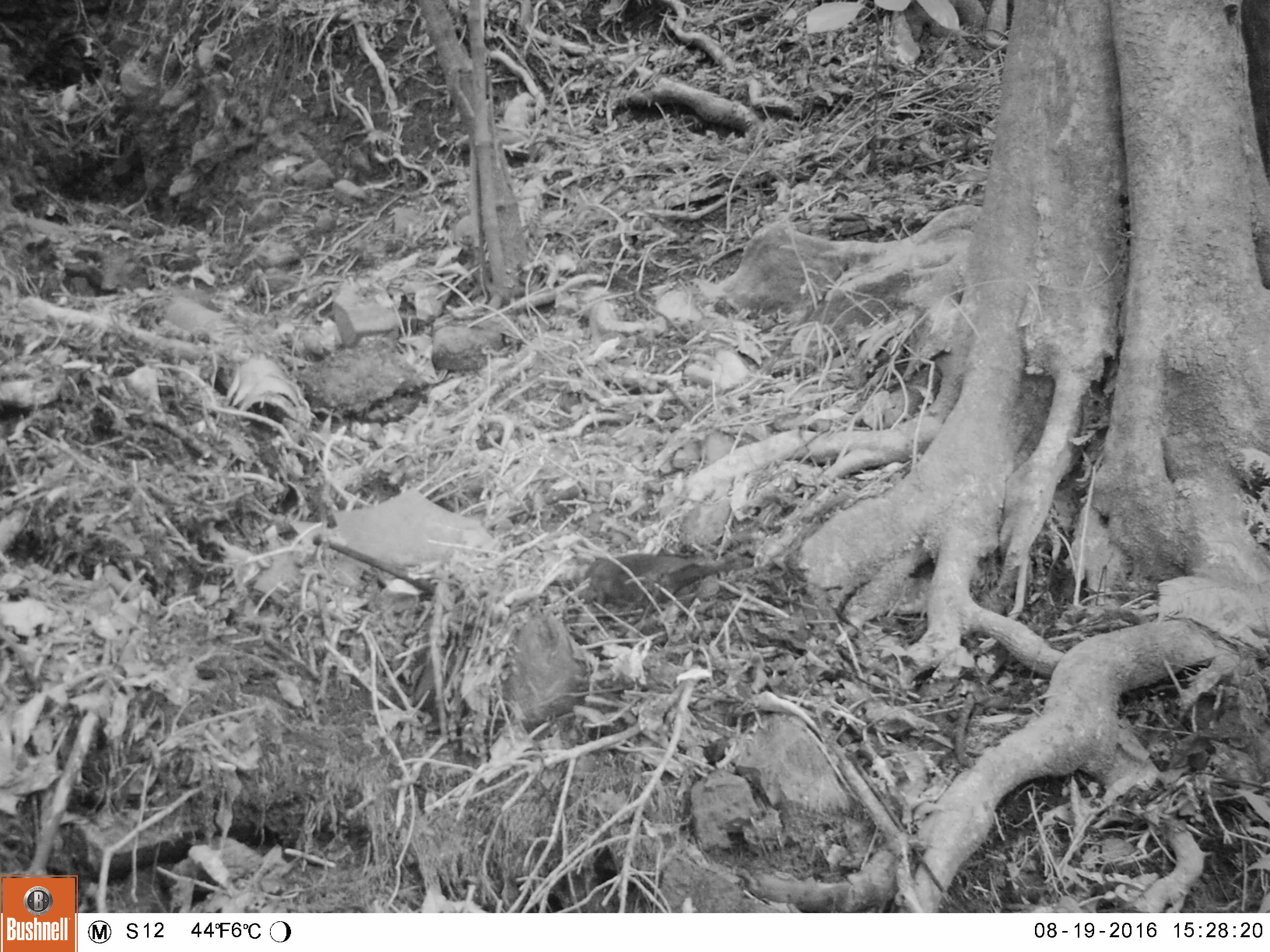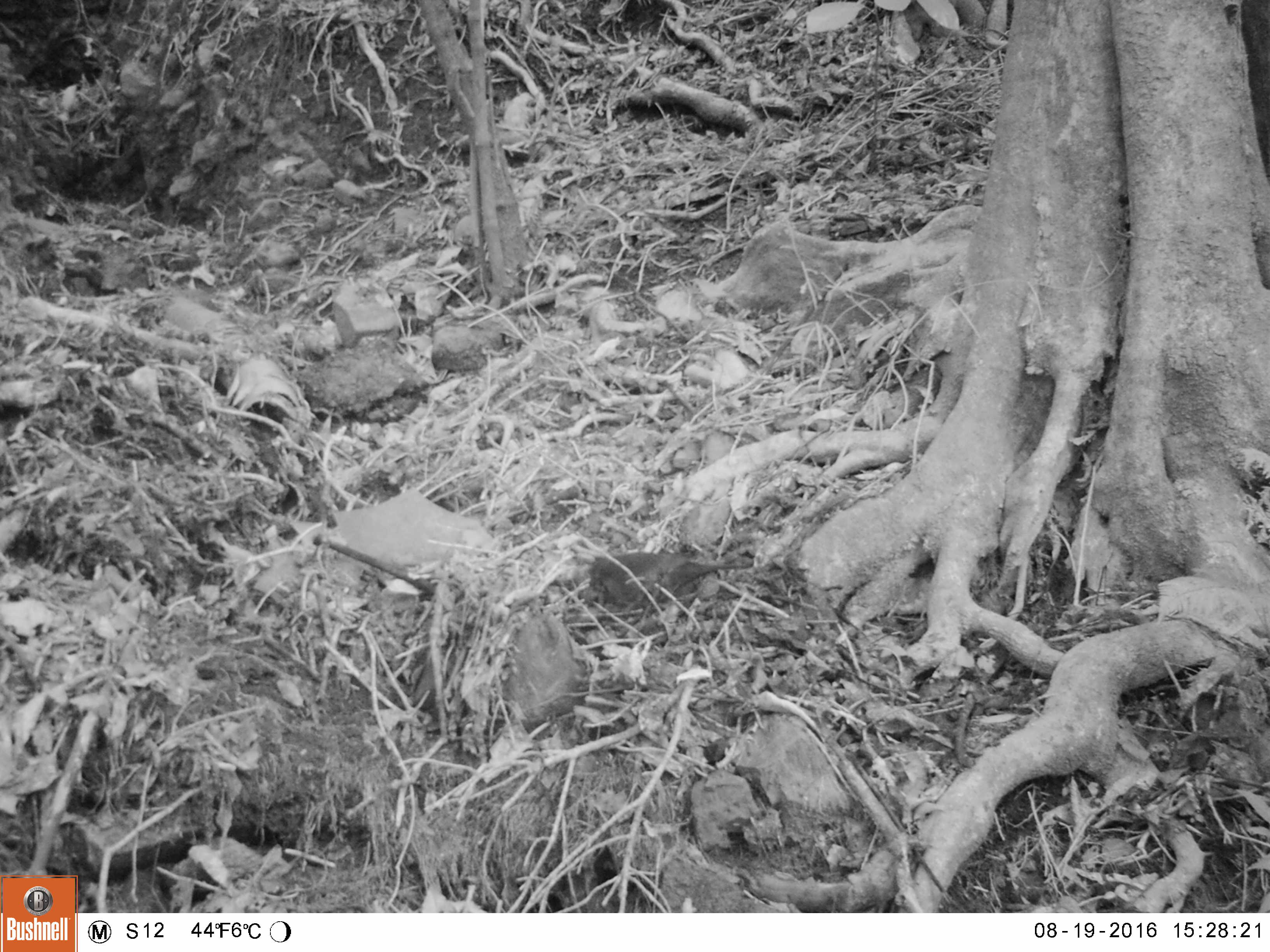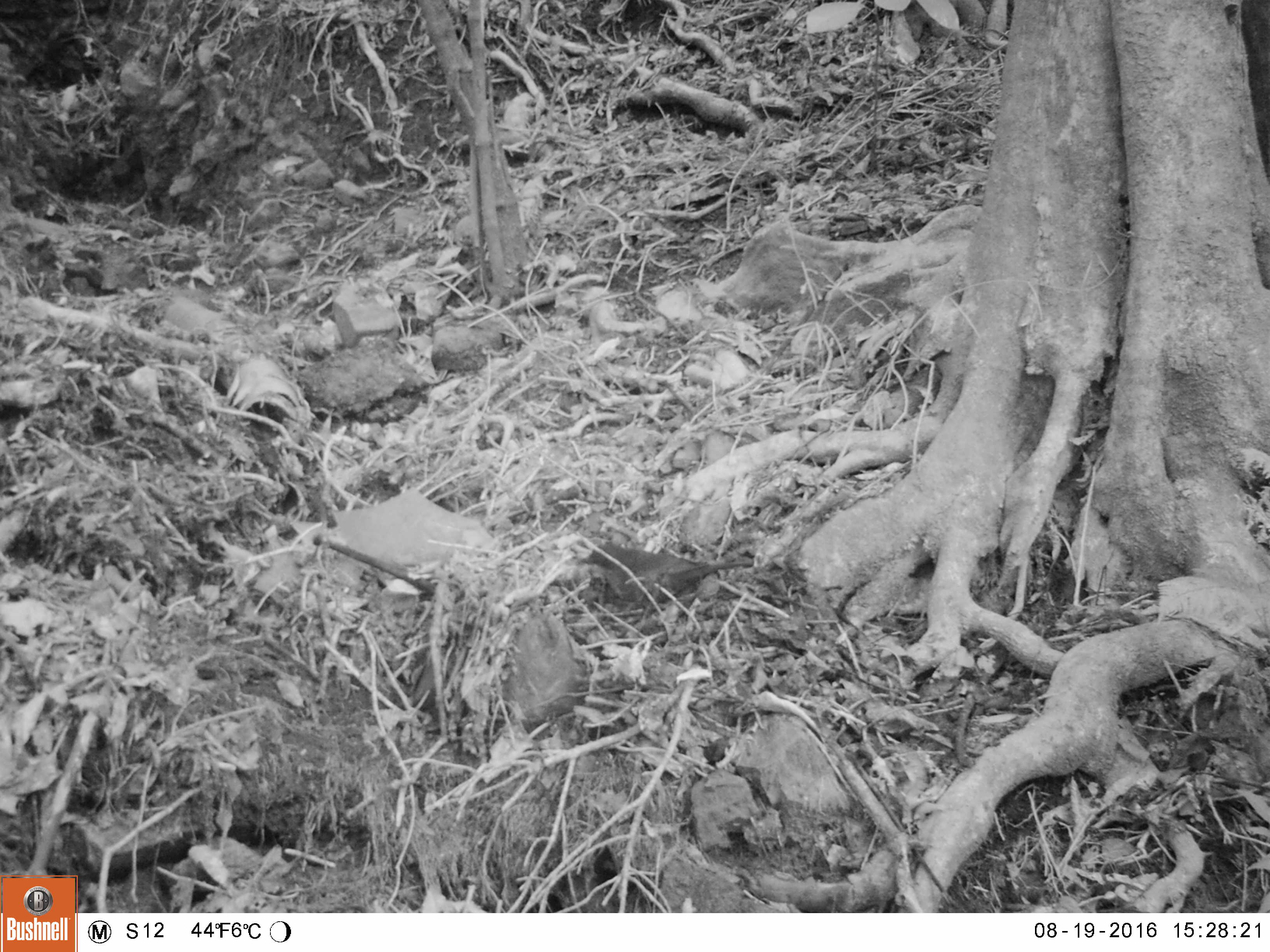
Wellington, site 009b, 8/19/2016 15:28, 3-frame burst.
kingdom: Animalia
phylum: Chordata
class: Aves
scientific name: Aves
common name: bird